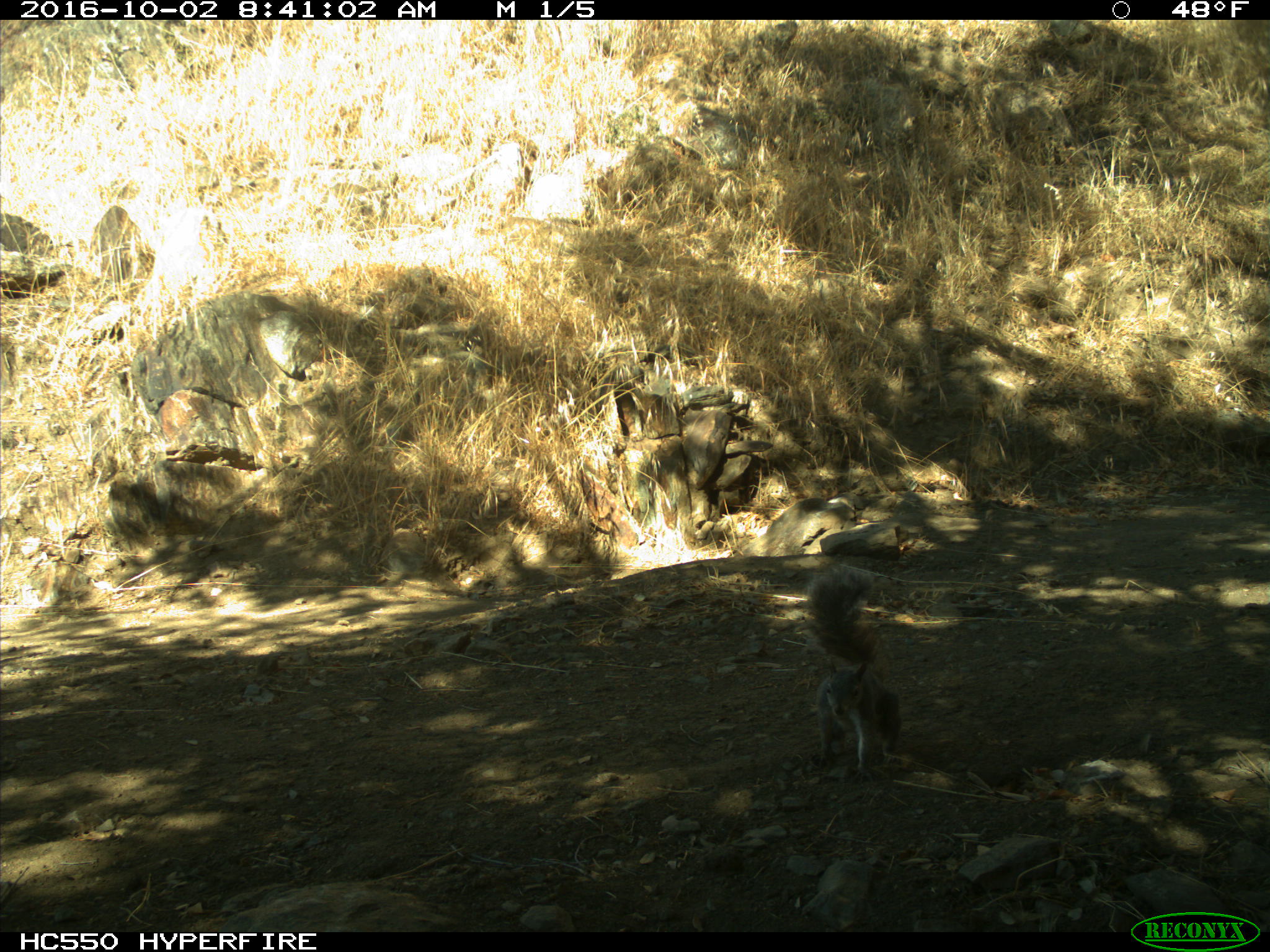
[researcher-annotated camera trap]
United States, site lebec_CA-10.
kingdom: Animalia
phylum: Chordata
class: Mammalia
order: Rodentia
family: Sciuridae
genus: Sciurus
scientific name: Sciurus carolinensis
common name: eastern gray squirrel